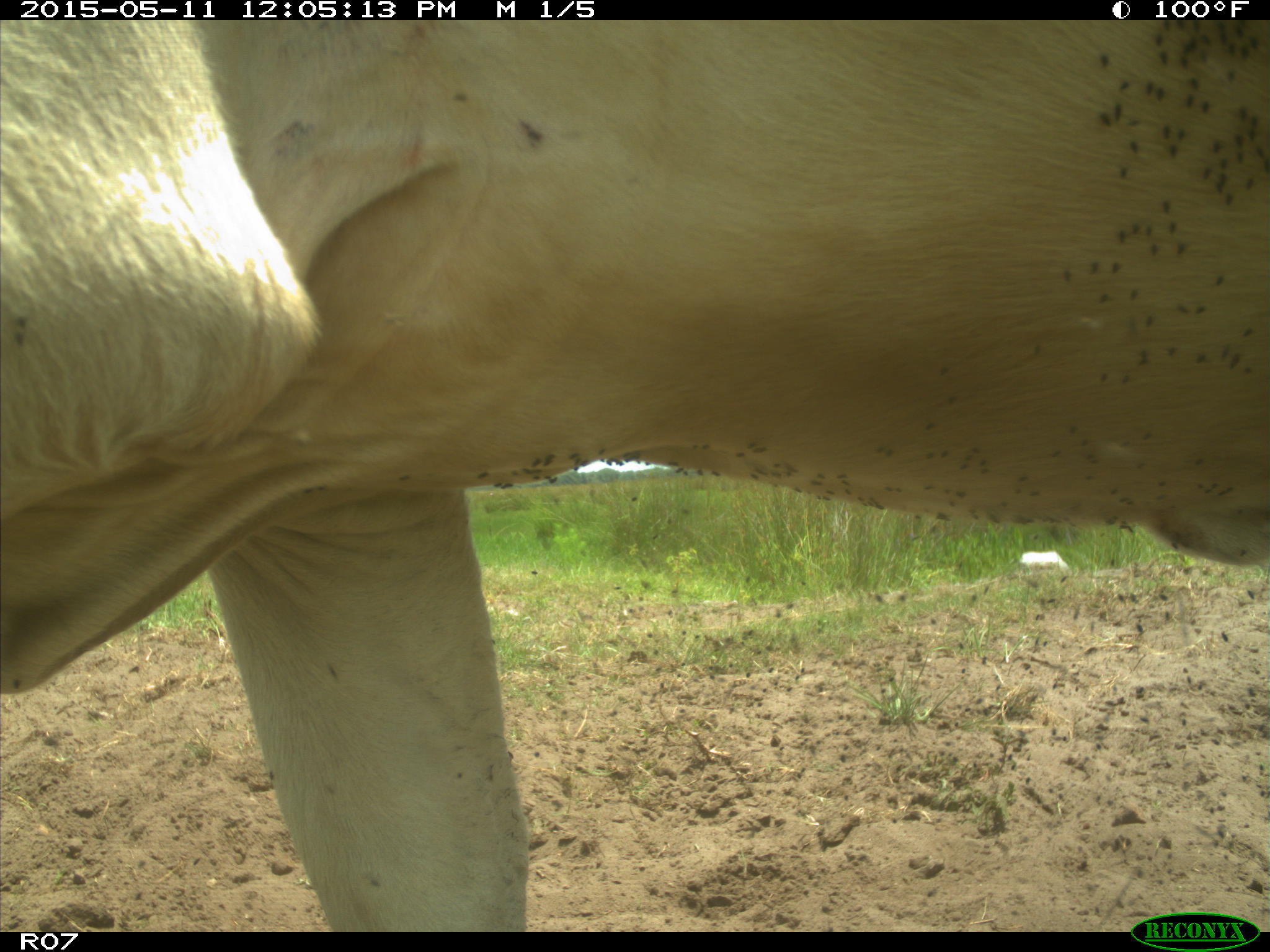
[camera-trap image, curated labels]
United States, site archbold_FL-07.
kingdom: Animalia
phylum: Chordata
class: Mammalia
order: Artiodactyla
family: Bovidae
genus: Bos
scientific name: Bos taurus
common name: domestic cow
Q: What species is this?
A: Bos taurus (domestic cow).